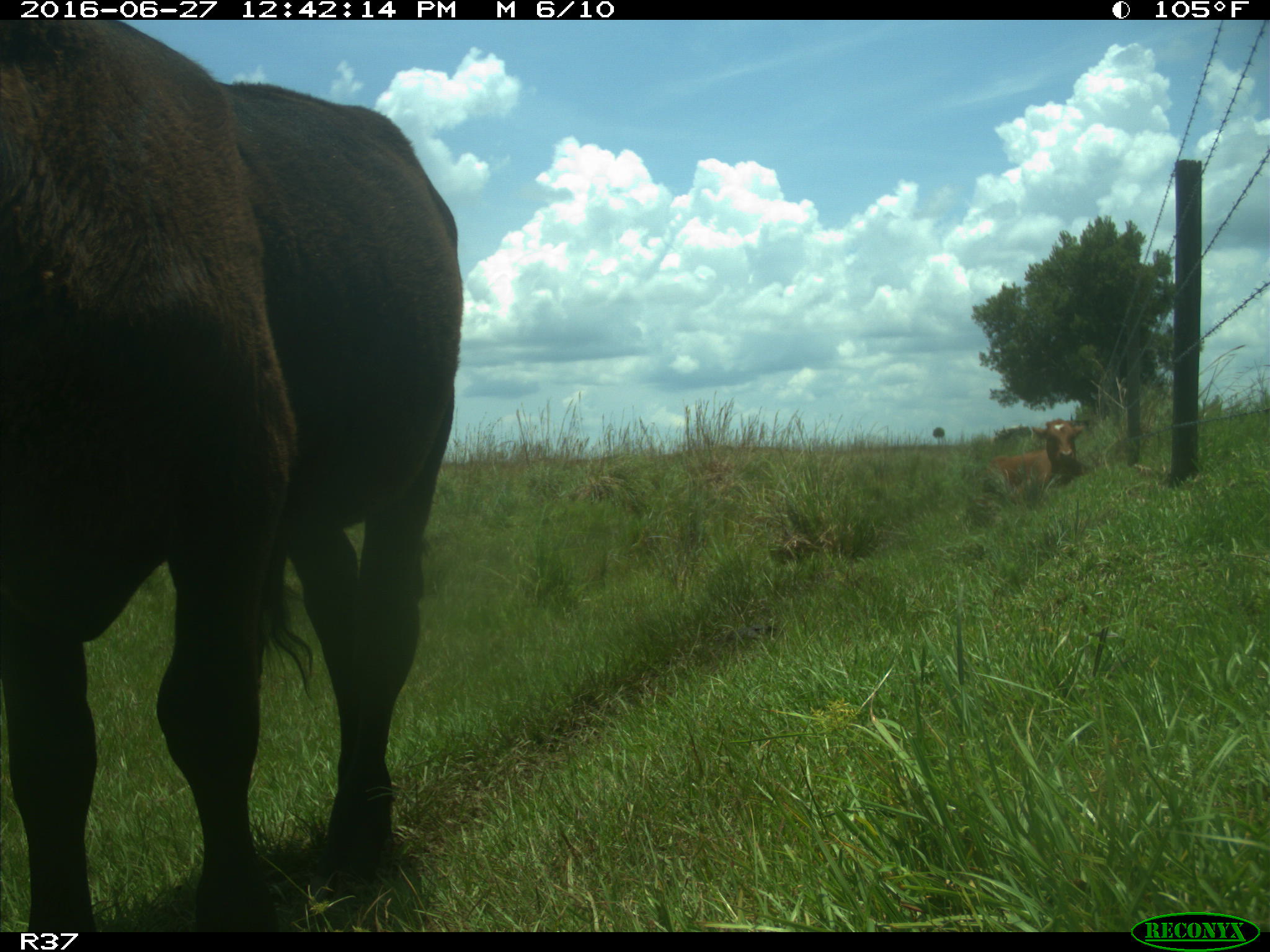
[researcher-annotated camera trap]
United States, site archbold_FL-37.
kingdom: Animalia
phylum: Chordata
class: Mammalia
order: Artiodactyla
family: Bovidae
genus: Bos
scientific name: Bos taurus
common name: domestic cow